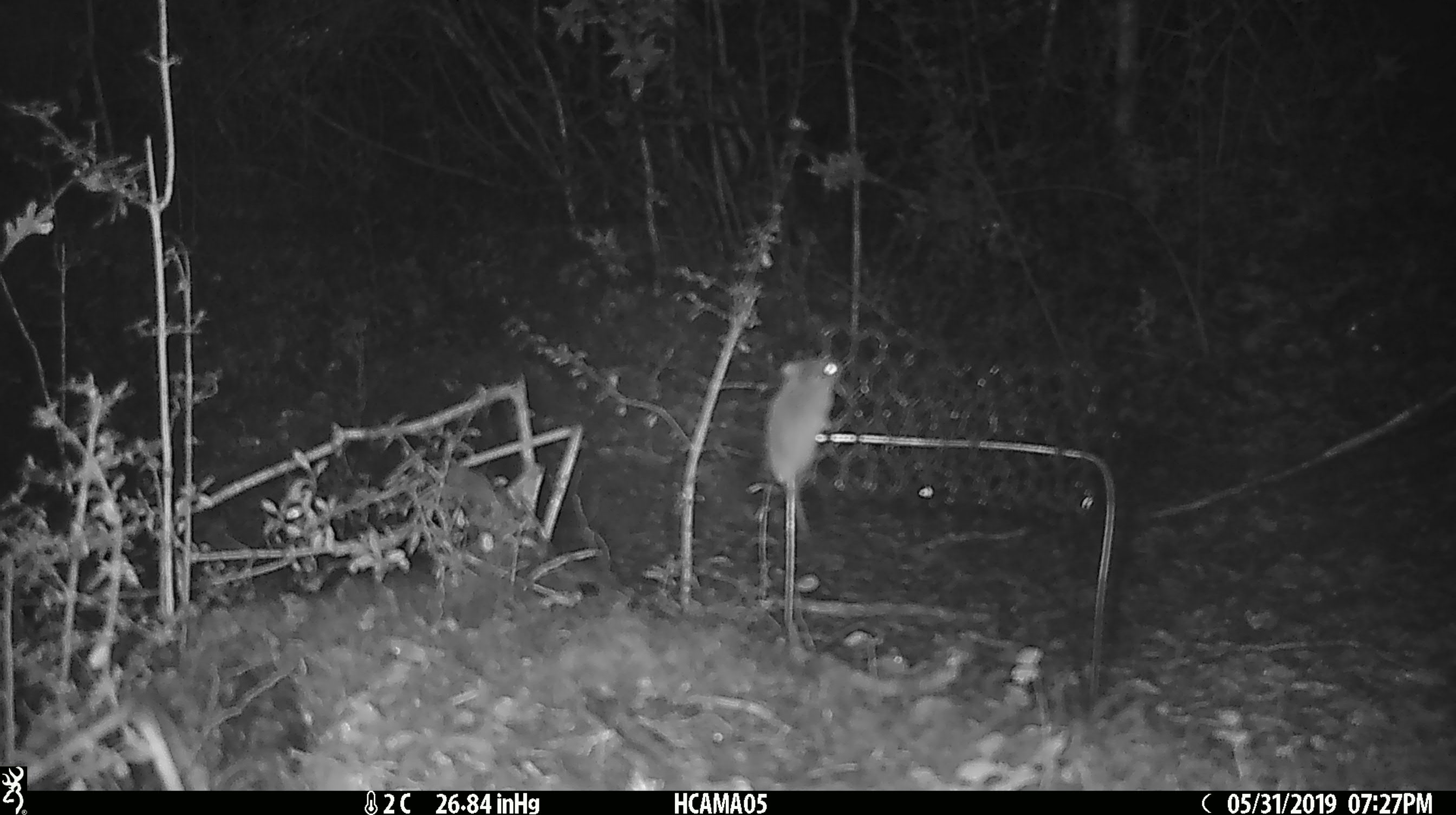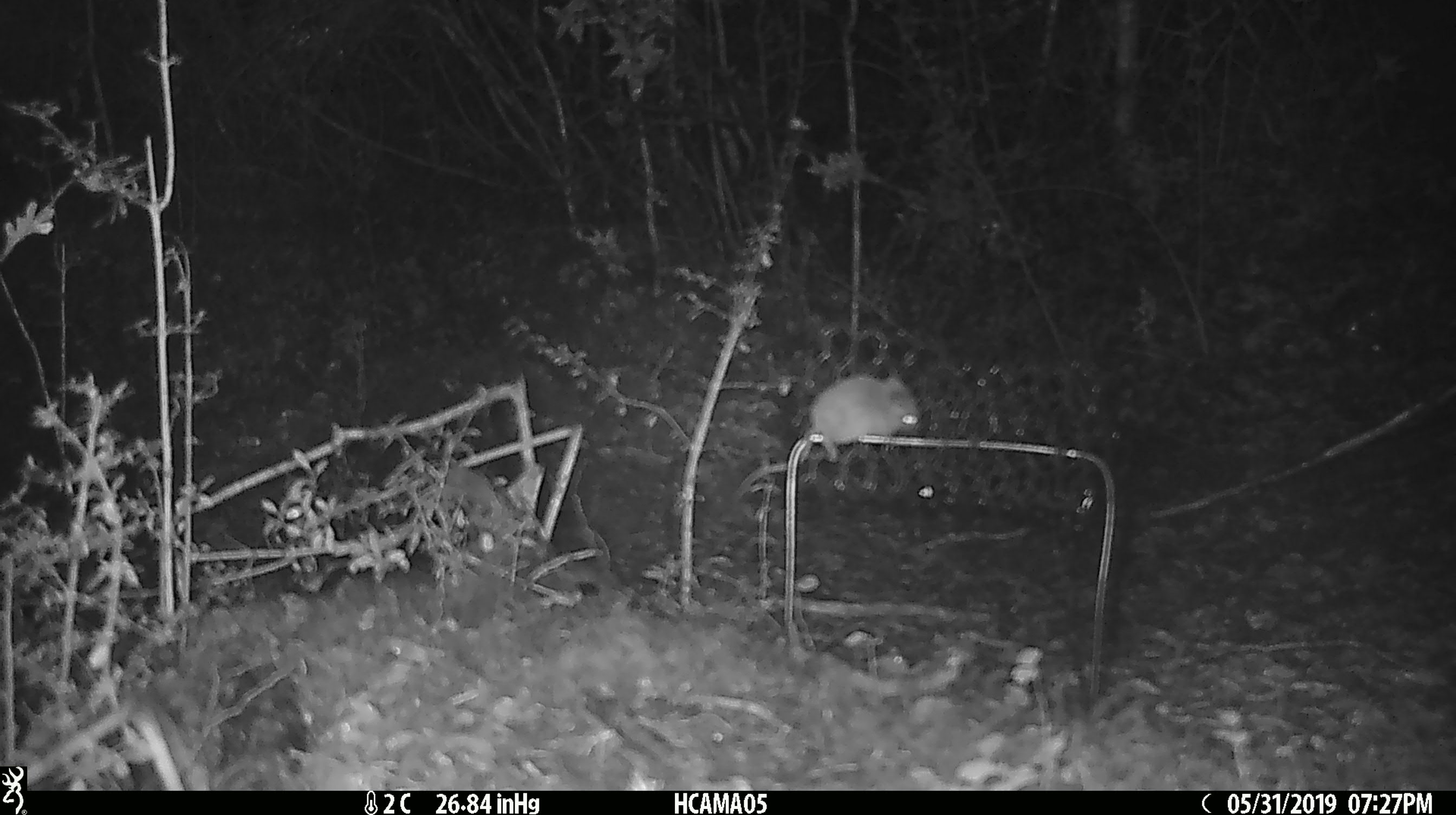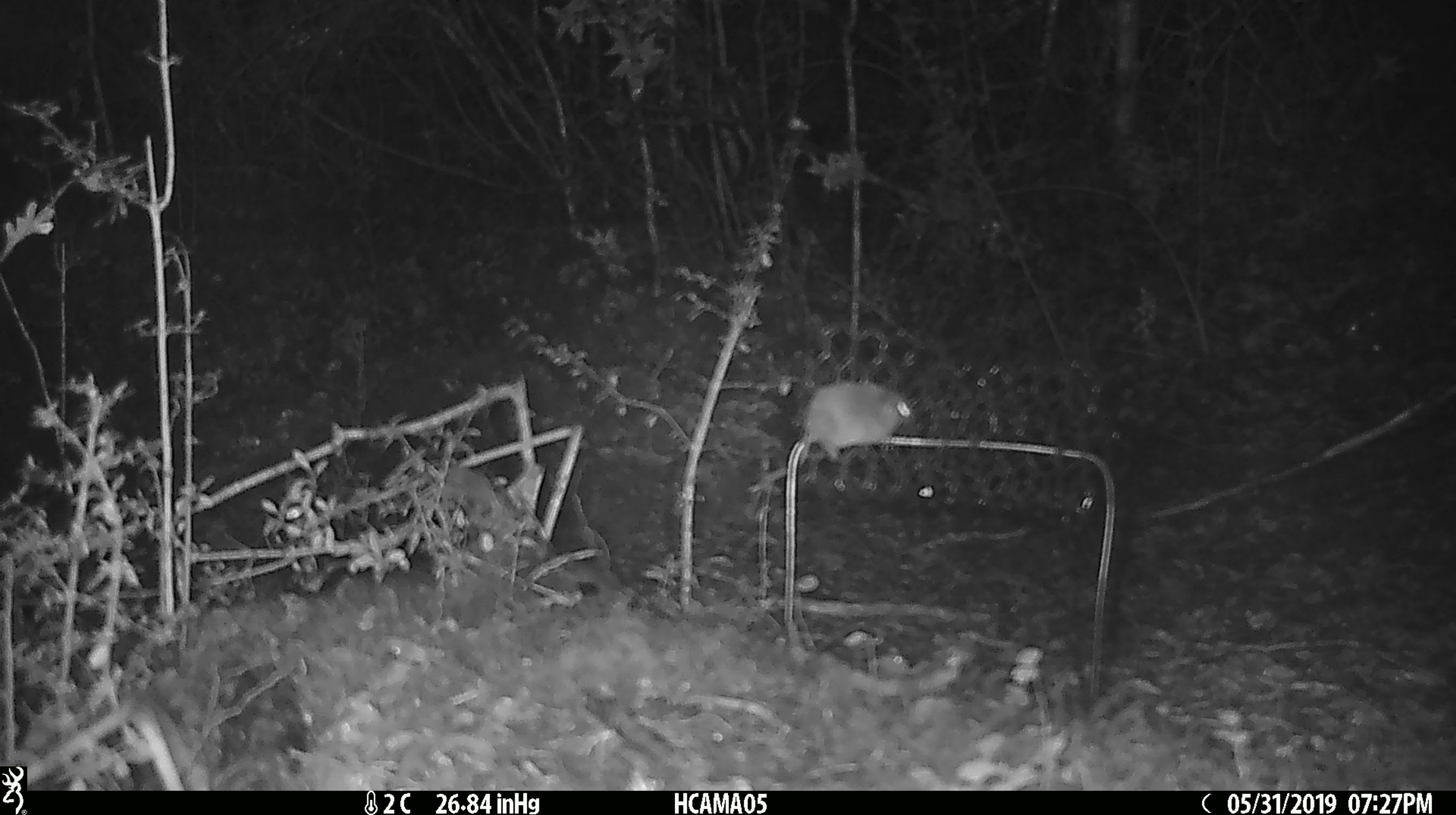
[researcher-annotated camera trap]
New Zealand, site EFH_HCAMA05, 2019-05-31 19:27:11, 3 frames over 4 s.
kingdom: Animalia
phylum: Chordata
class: Mammalia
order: Rodentia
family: Muridae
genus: Mus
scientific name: Mus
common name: mouse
Mouse (Mus).